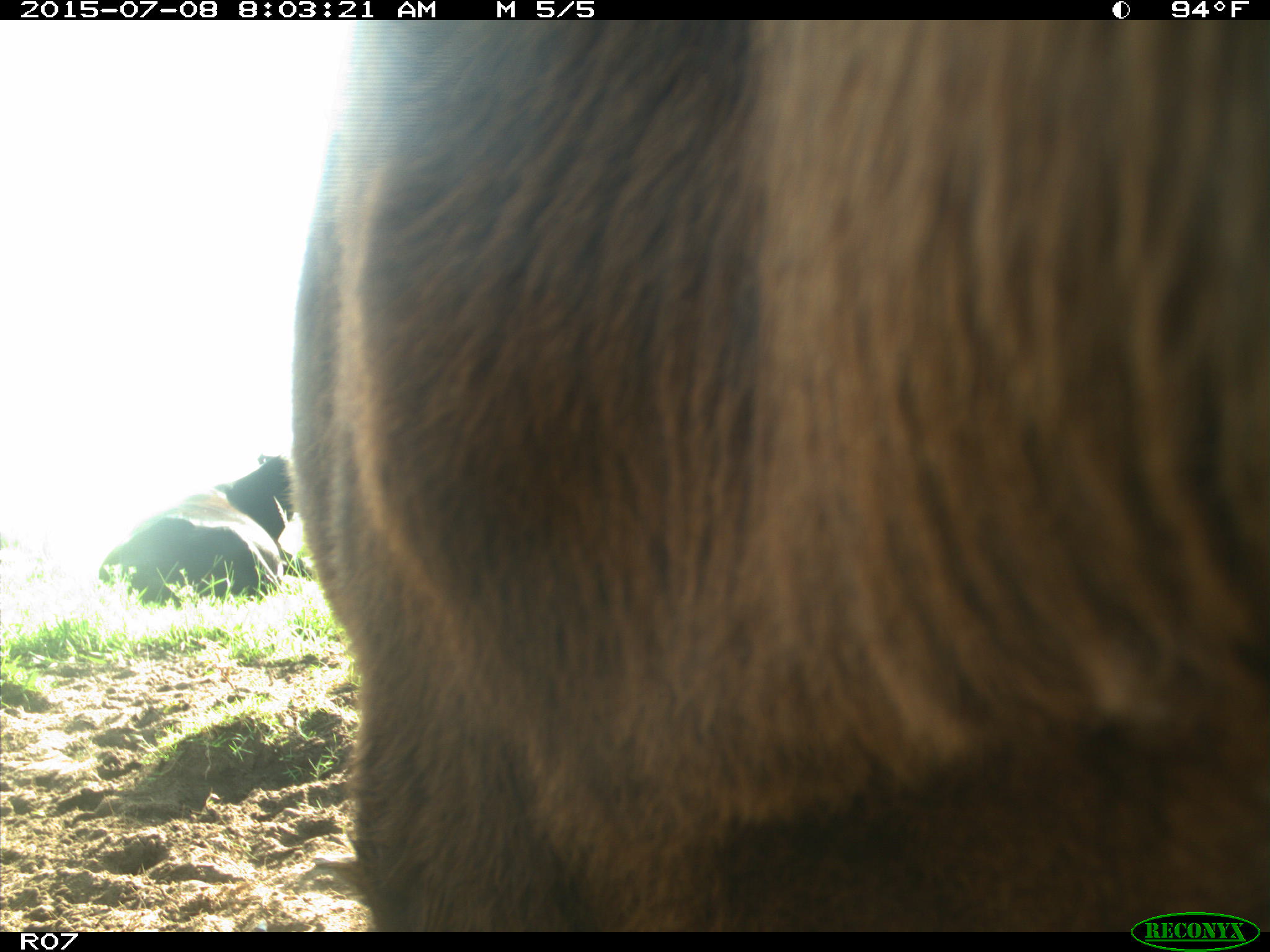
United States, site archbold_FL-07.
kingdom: Animalia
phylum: Chordata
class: Mammalia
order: Artiodactyla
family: Bovidae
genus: Bos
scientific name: Bos taurus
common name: domestic cow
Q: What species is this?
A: Bos taurus (domestic cow).